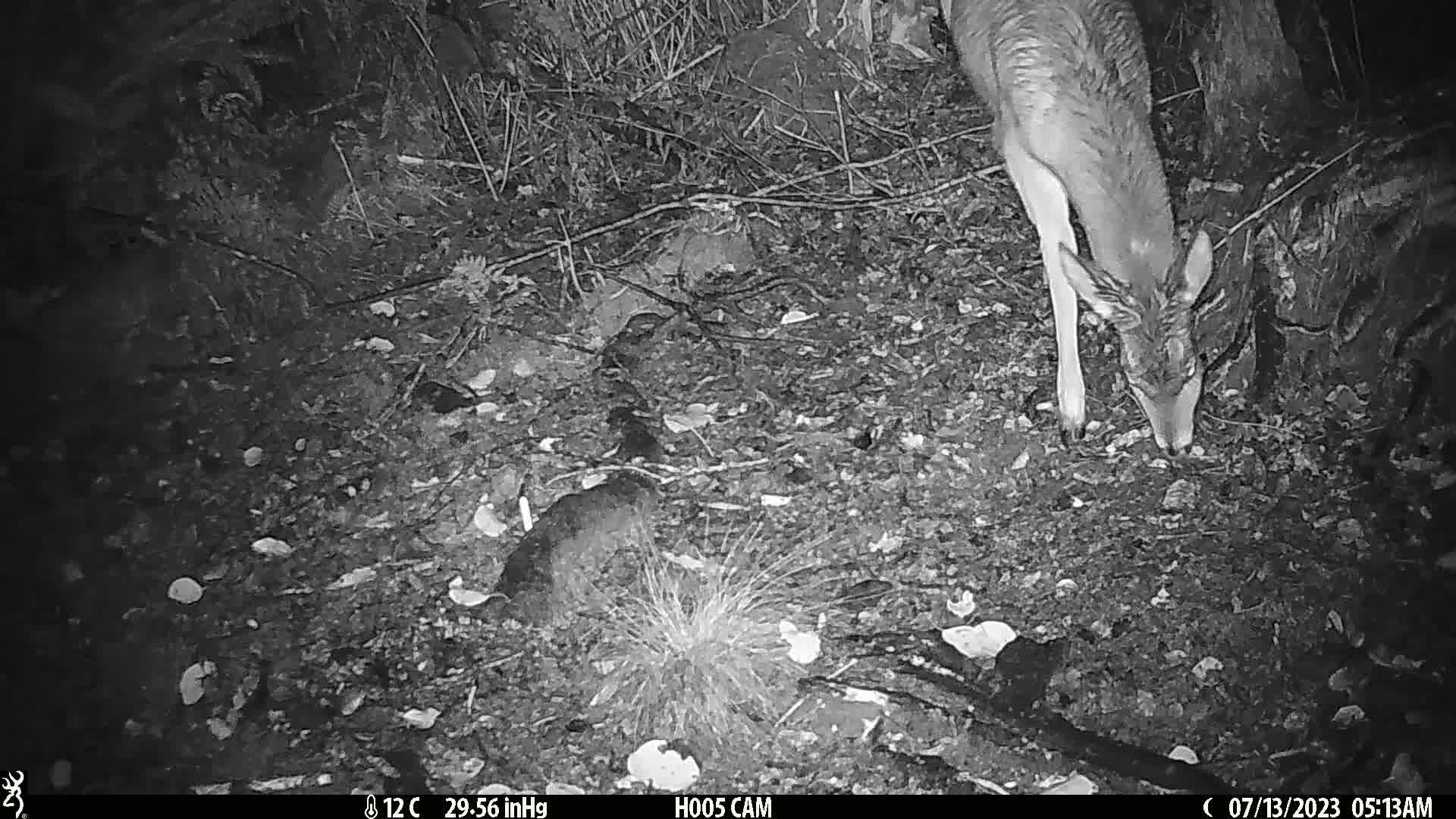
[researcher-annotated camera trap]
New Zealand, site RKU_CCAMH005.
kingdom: Animalia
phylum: Chordata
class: Mammalia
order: Artiodactyla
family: Cervidae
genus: Odocoileus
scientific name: Odocoileus virginianus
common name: white-tailed deer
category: white tailed deer